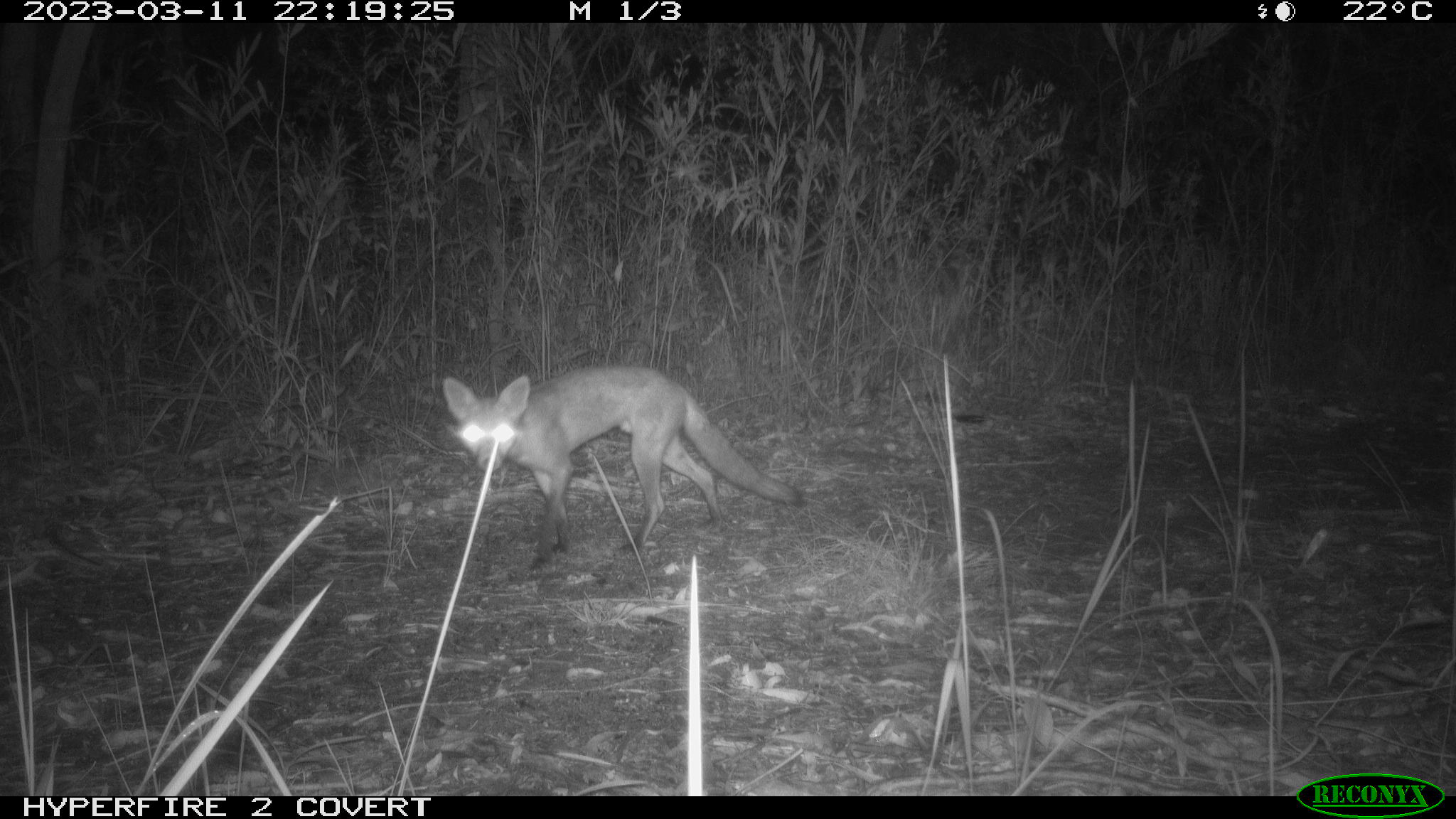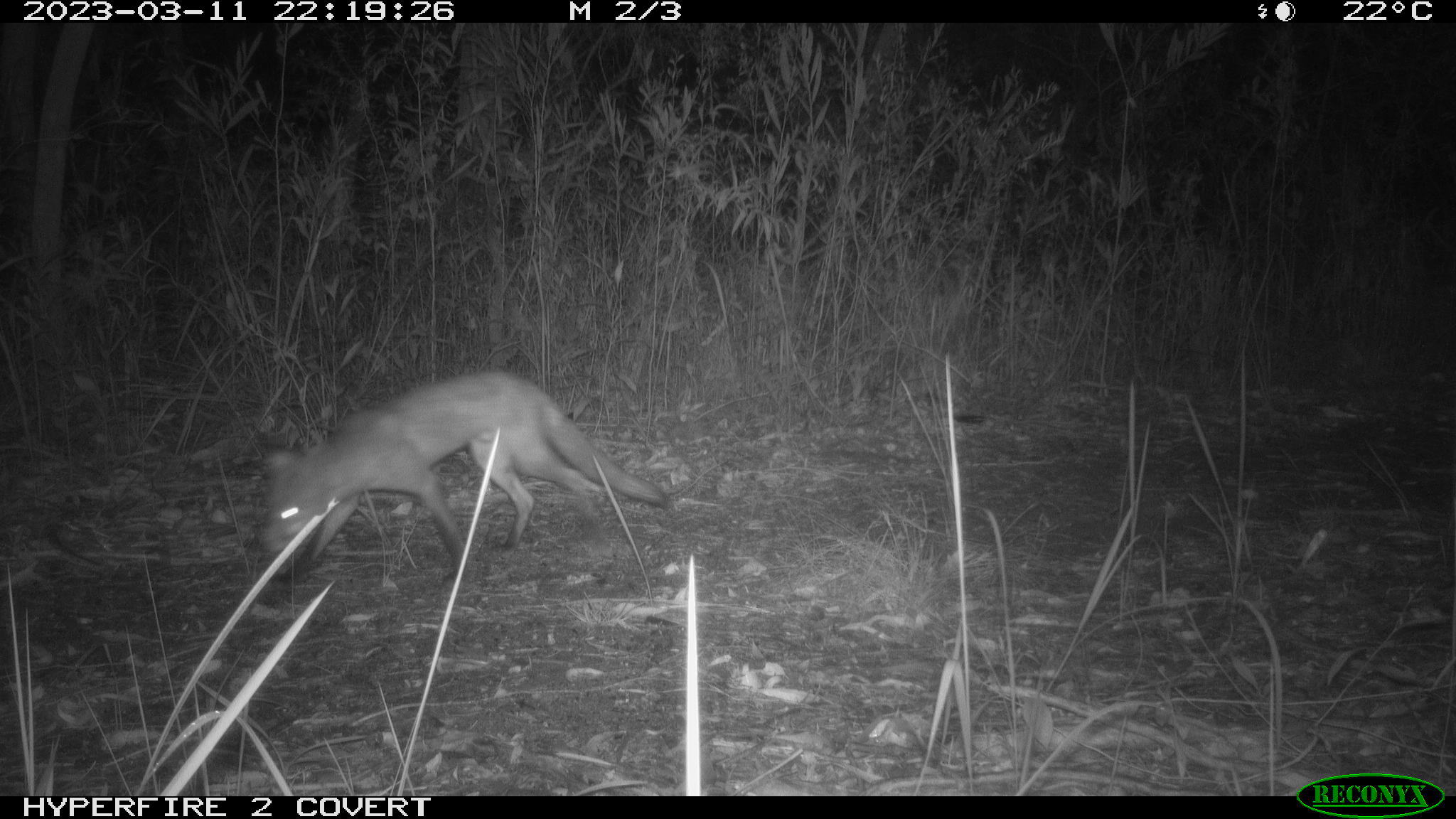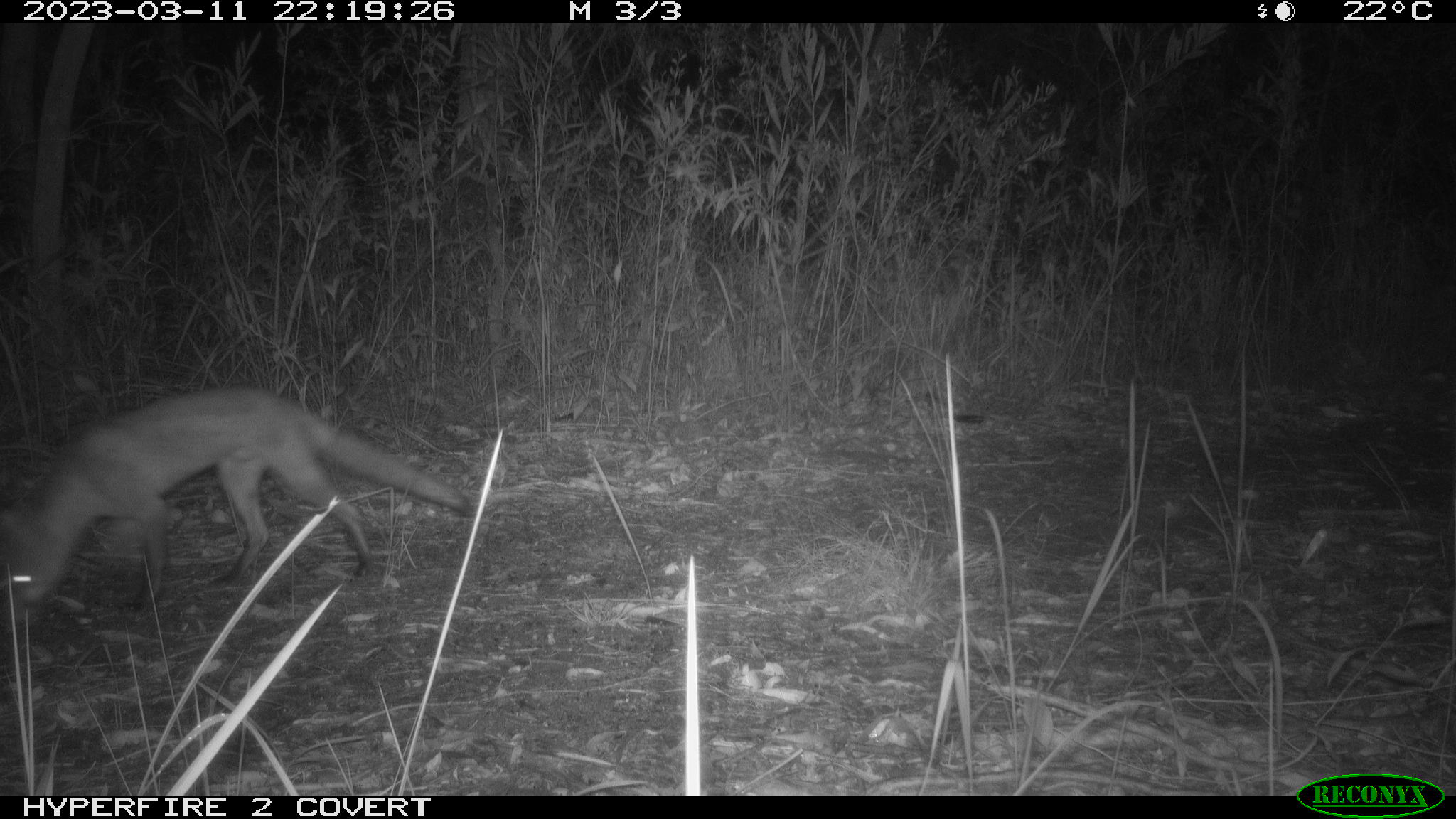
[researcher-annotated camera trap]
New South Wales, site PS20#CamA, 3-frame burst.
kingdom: Animalia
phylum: Chordata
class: Mammalia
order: Carnivora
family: Canidae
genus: Vulpes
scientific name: Vulpes vulpes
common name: red fox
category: fox